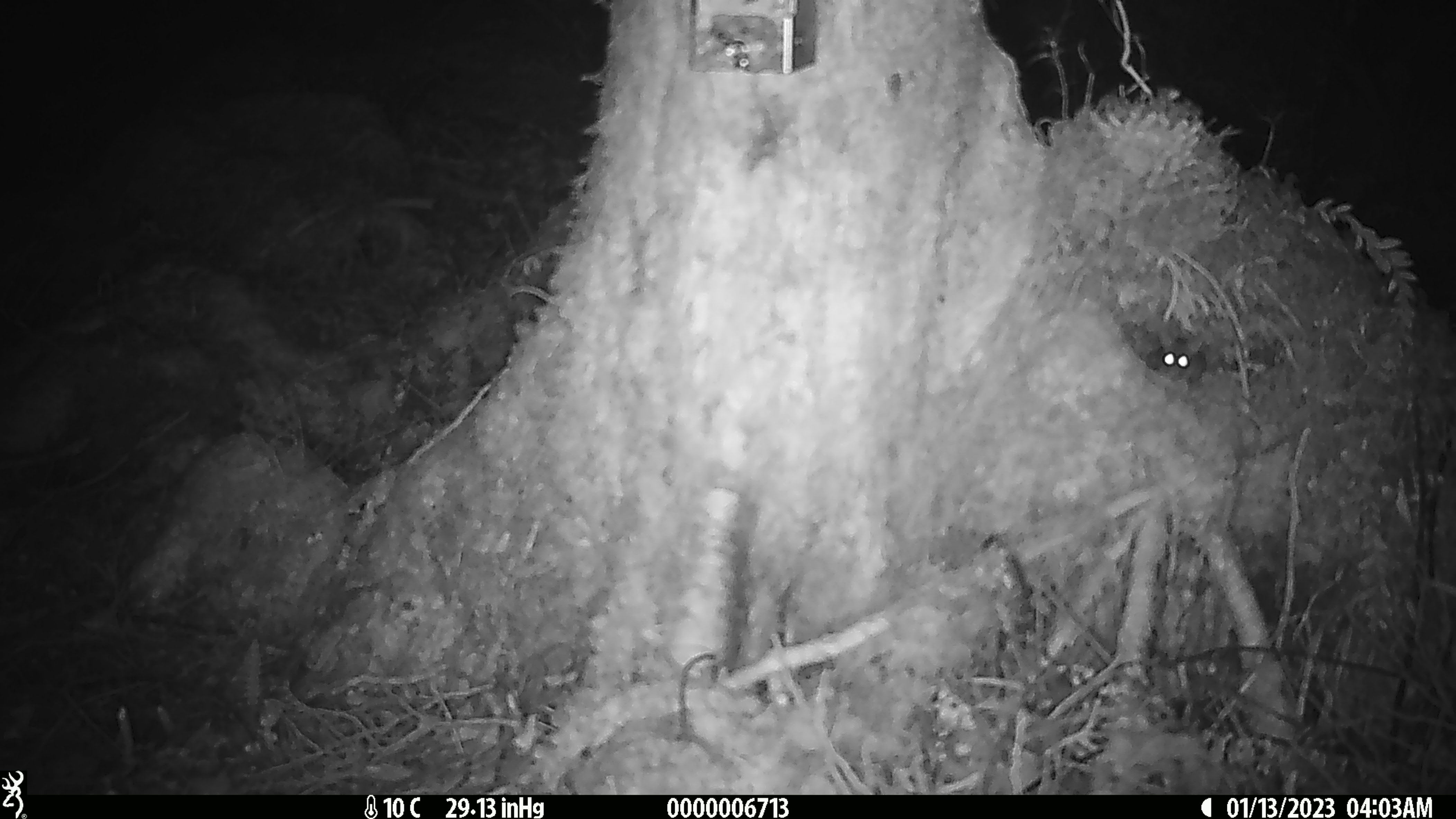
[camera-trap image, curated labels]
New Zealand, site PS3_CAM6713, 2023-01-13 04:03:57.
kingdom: Animalia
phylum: Chordata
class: Mammalia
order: Rodentia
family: Muridae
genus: Mus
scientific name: Mus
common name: mouse